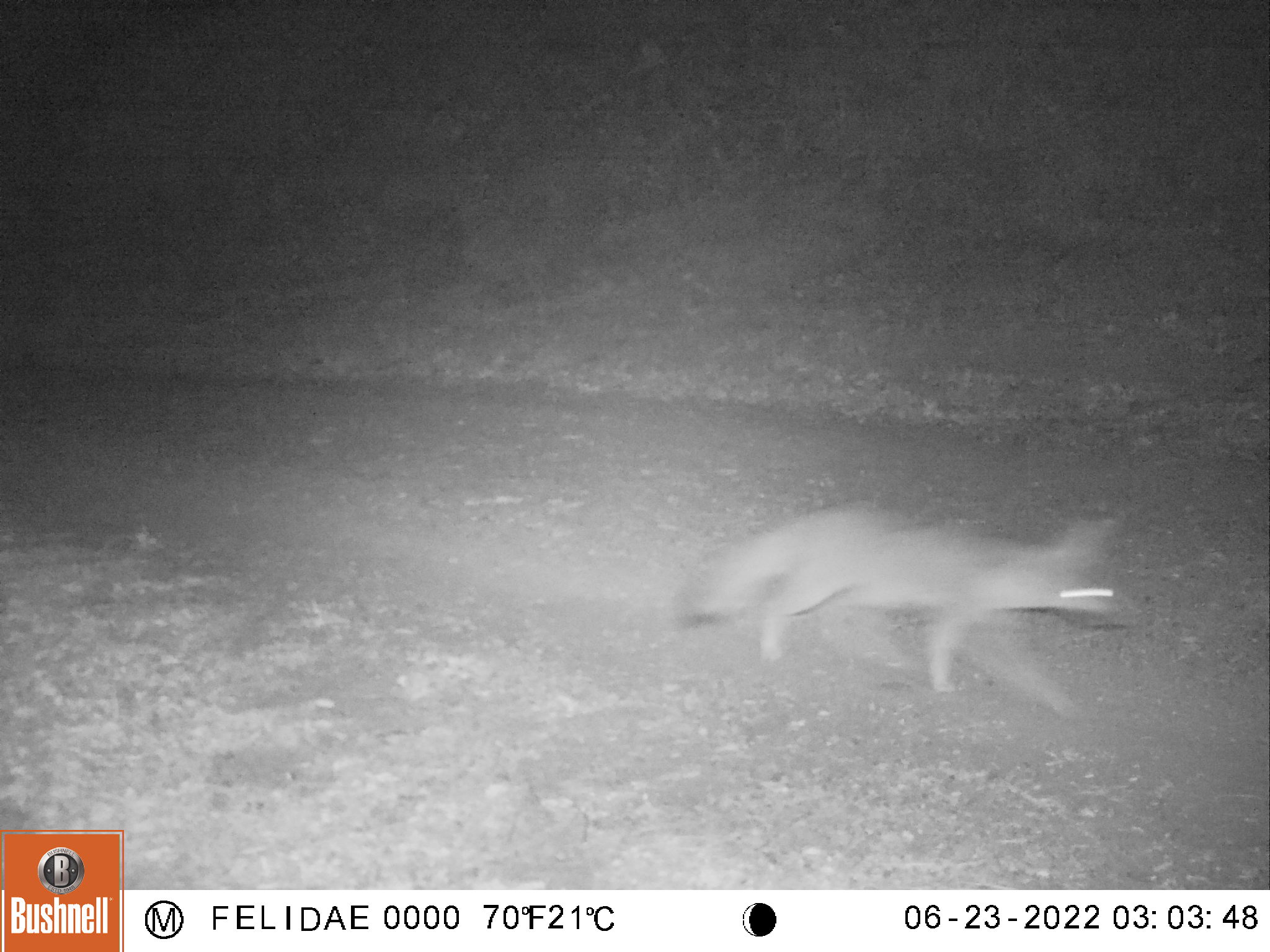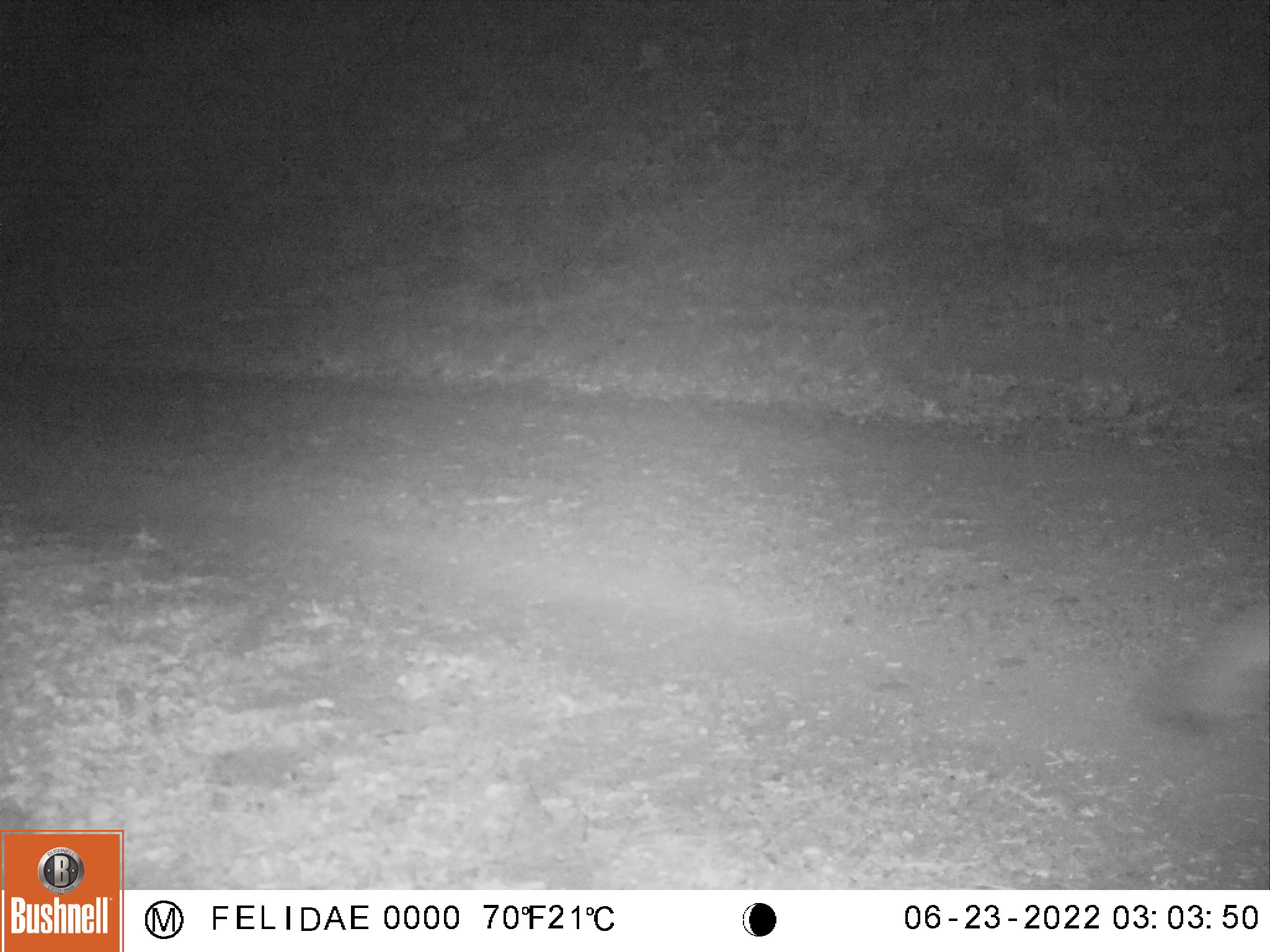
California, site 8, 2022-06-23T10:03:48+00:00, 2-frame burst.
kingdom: Animalia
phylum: Chordata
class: Mammalia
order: Carnivora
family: Canidae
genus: Urocyon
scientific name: Urocyon cinereoargenteus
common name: gray fox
Gray fox (Urocyon cinereoargenteus).